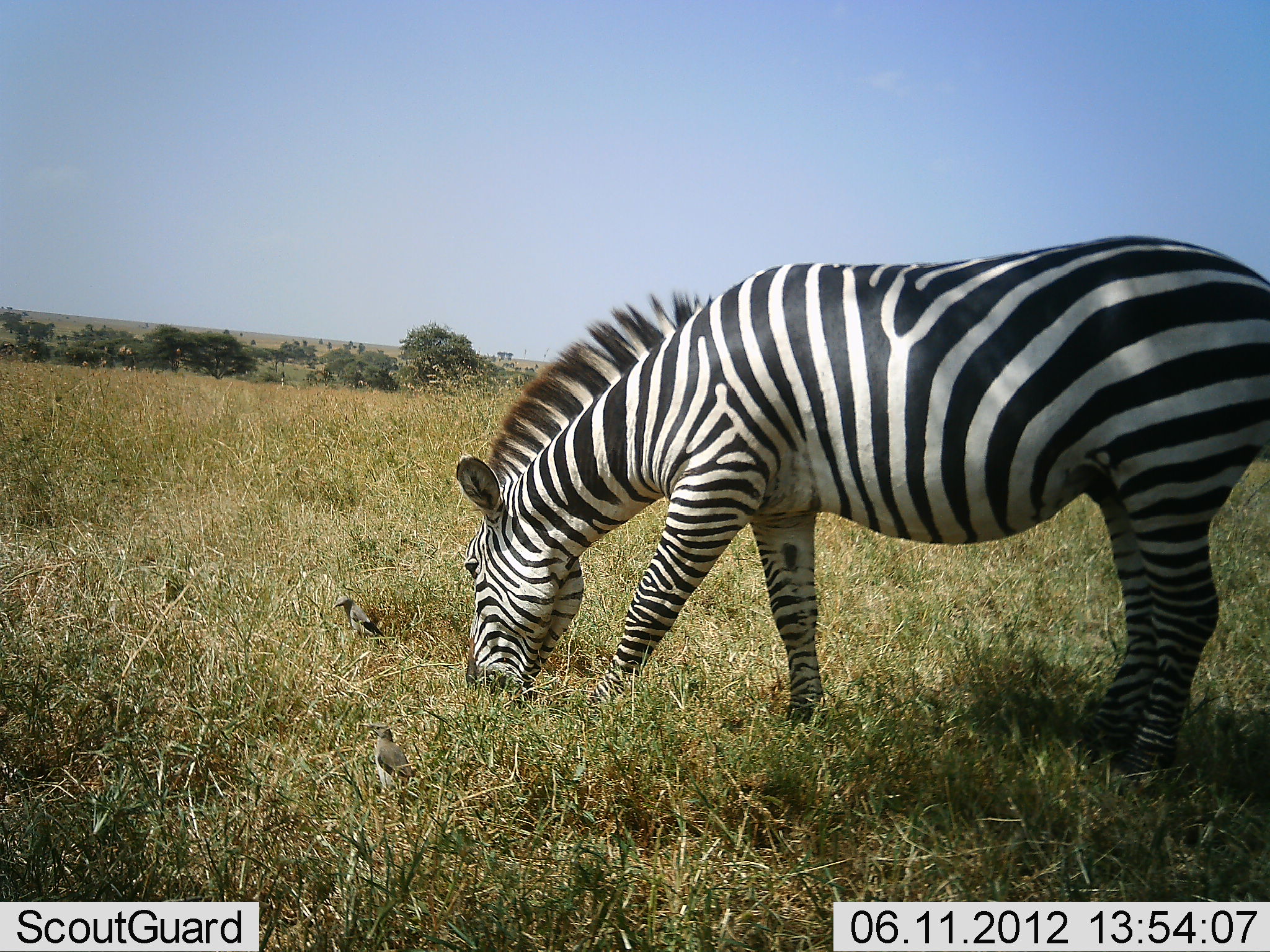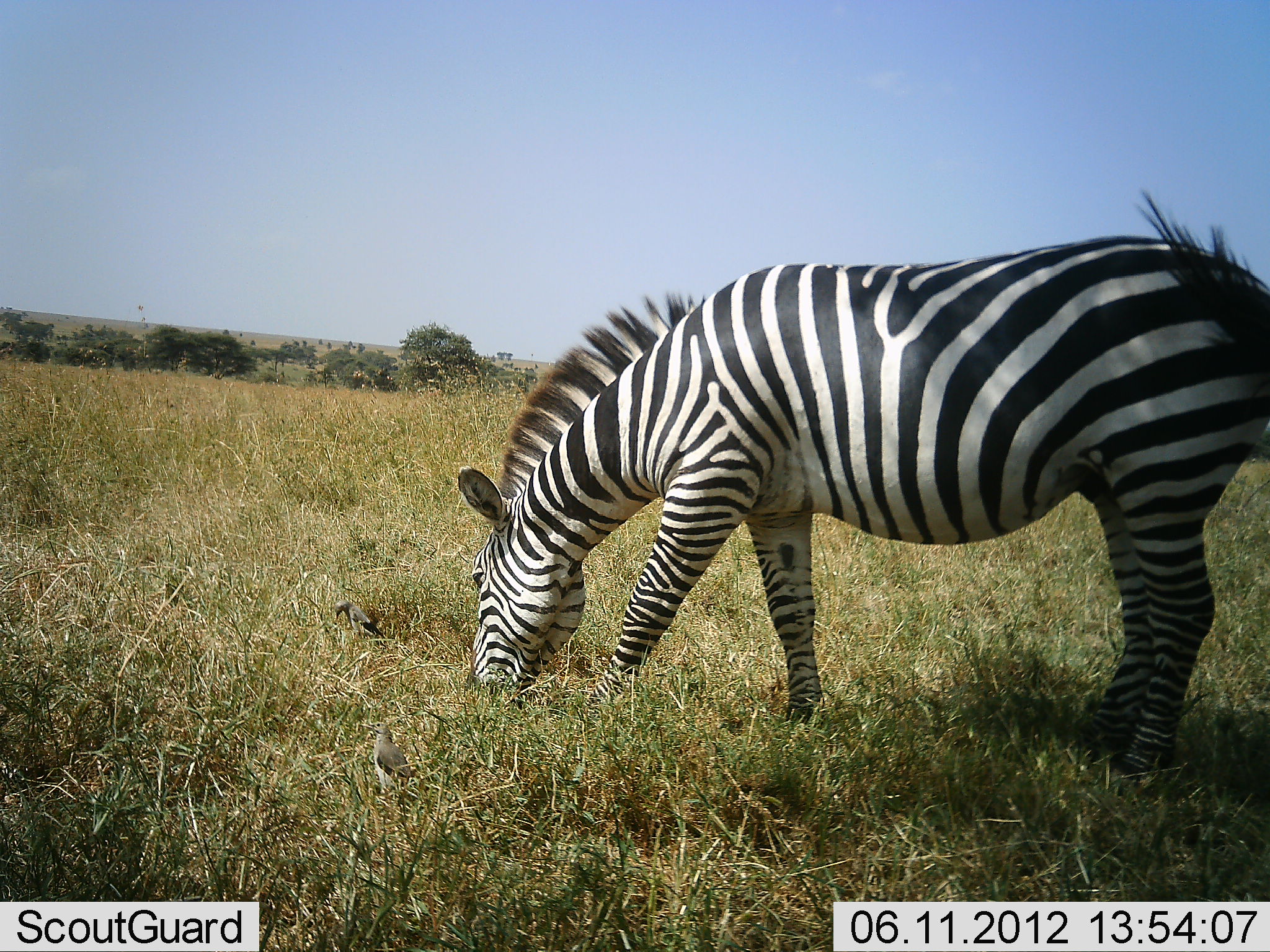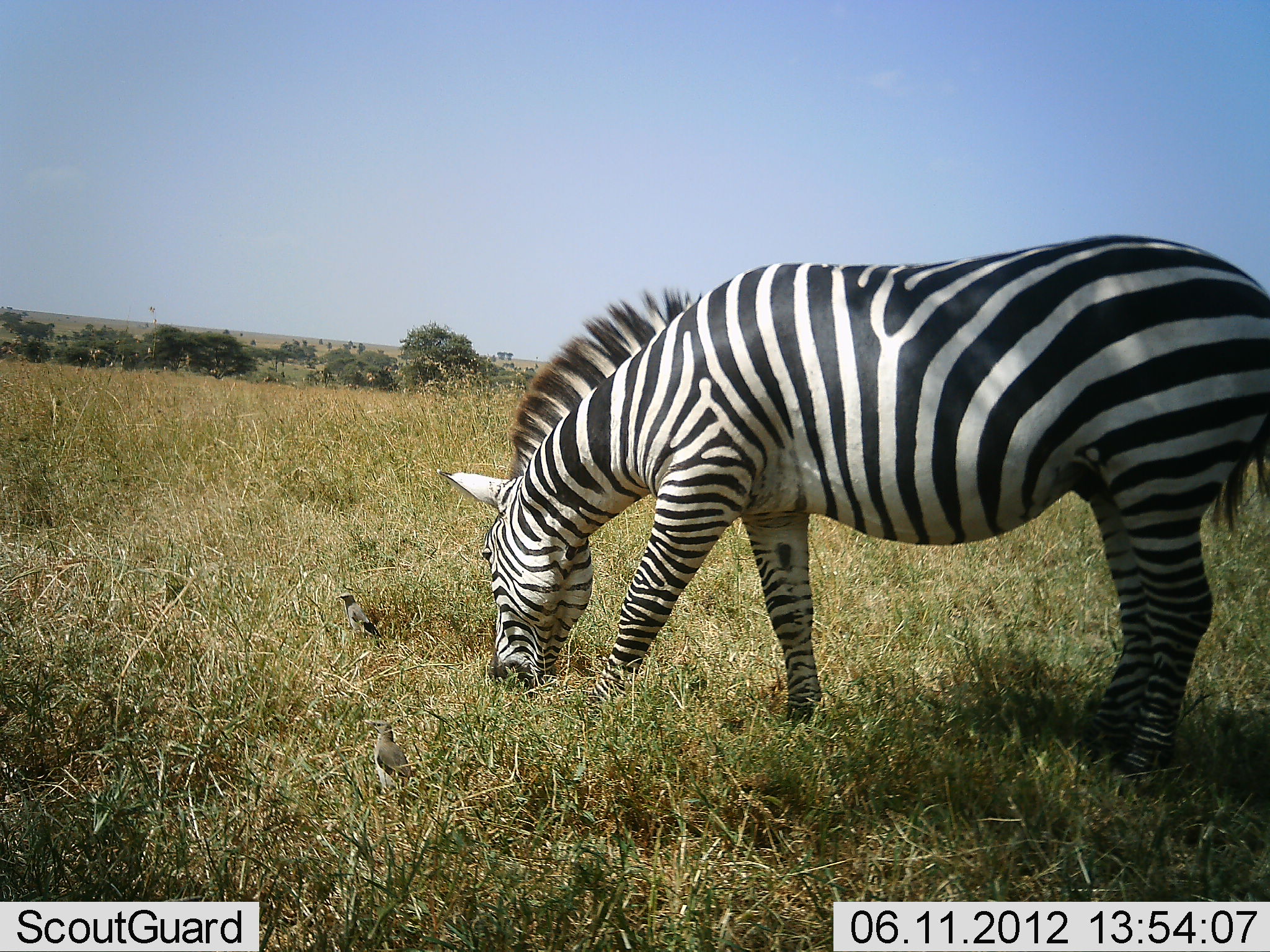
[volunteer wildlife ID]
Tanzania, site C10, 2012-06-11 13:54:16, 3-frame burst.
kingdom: Animalia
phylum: Chordata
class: Aves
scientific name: Aves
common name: bird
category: otherbird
Otherbird (bird) (Aves), count 2. Behavior (volunteer vote fractions): standing 70%, resting 0%, moving 0%, interacting 0%. Young present (vote fraction): 0%. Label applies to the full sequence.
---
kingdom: Animalia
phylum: Chordata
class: Mammalia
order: Perissodactyla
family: Equidae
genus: Equus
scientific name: Equus quagga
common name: plains zebra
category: zebra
Zebra (plains zebra) (Equus quagga), count 1. Behavior (volunteer vote fractions): standing 6%, resting 0%, moving 0%, interacting 0%. Young present (vote fraction): 0%. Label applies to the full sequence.